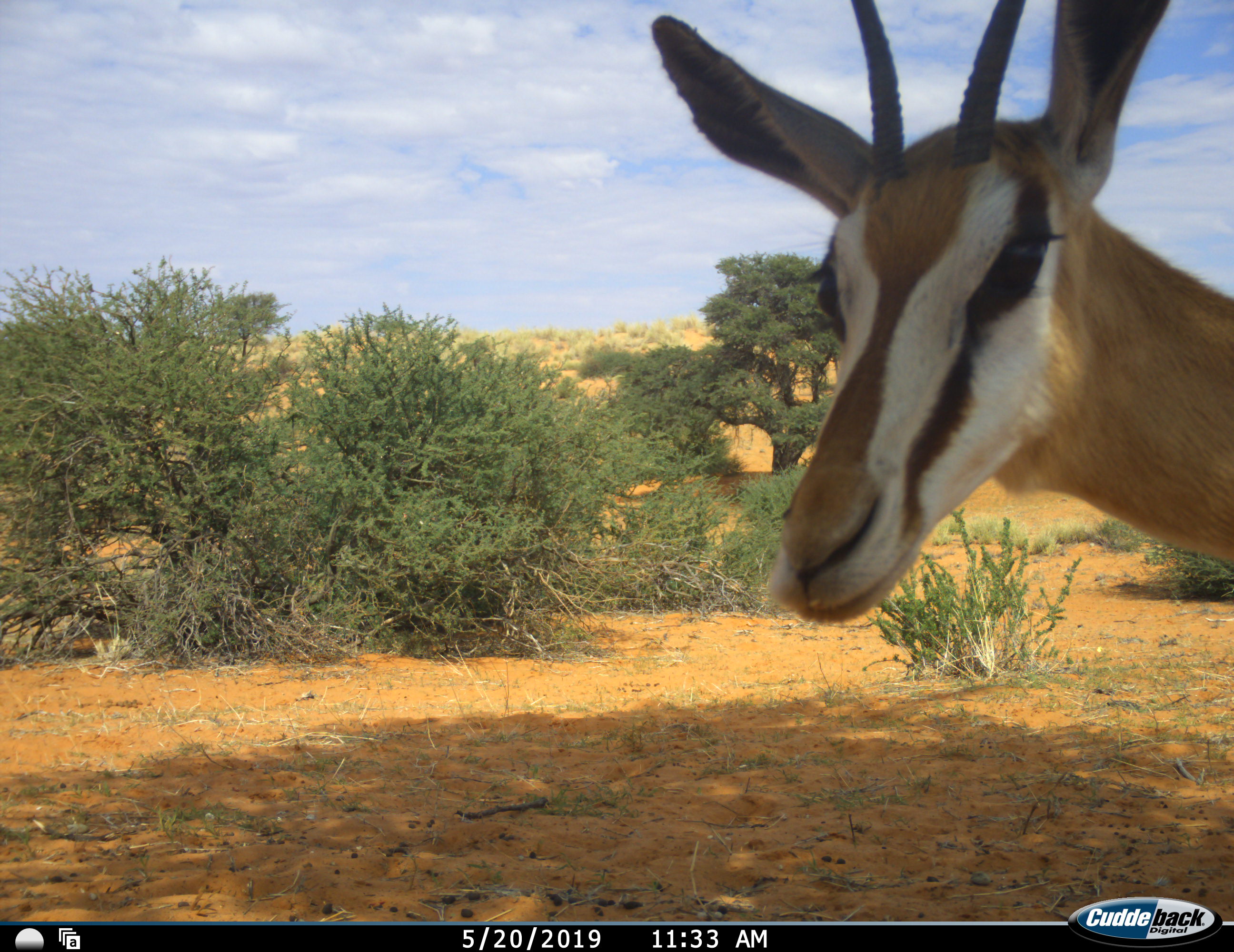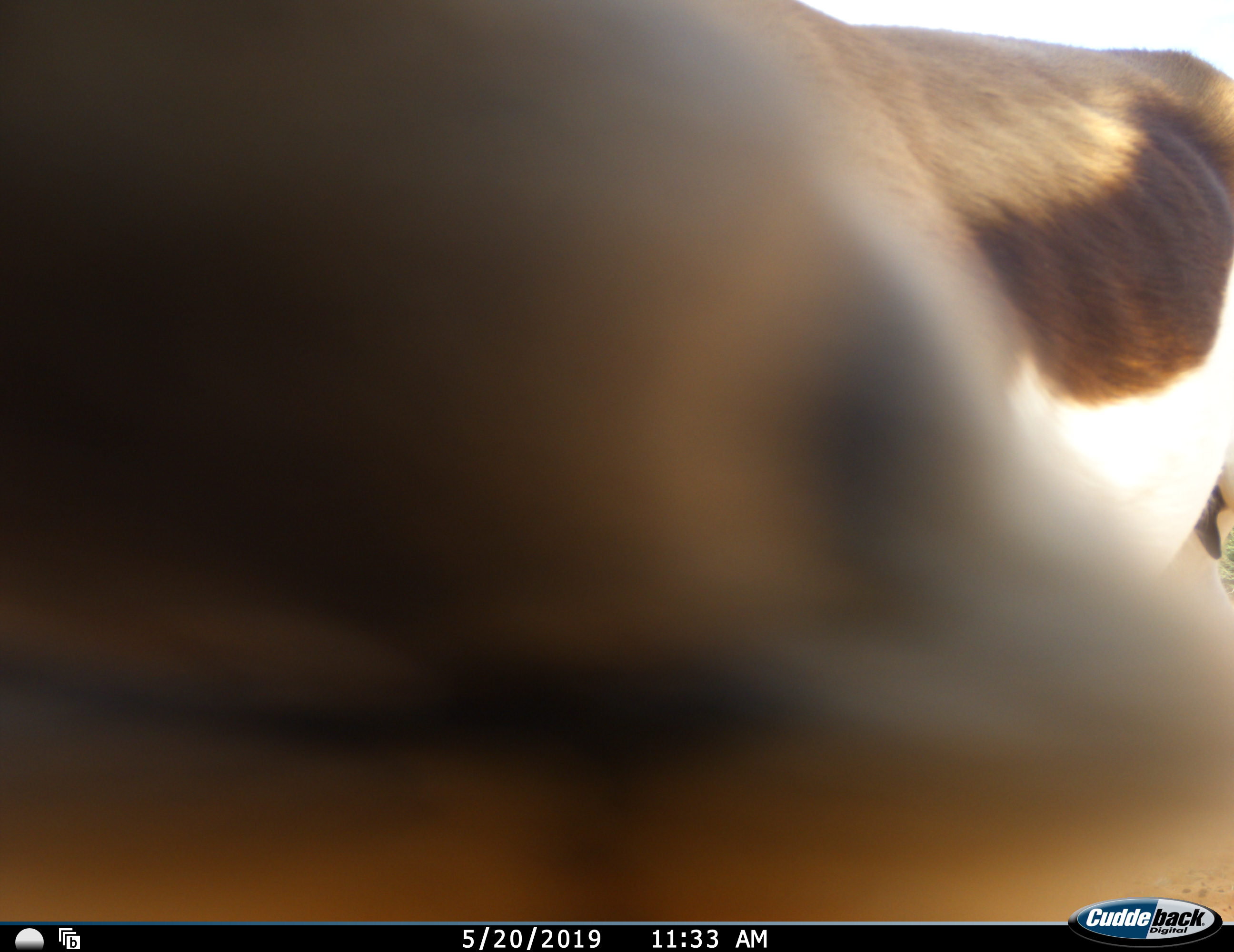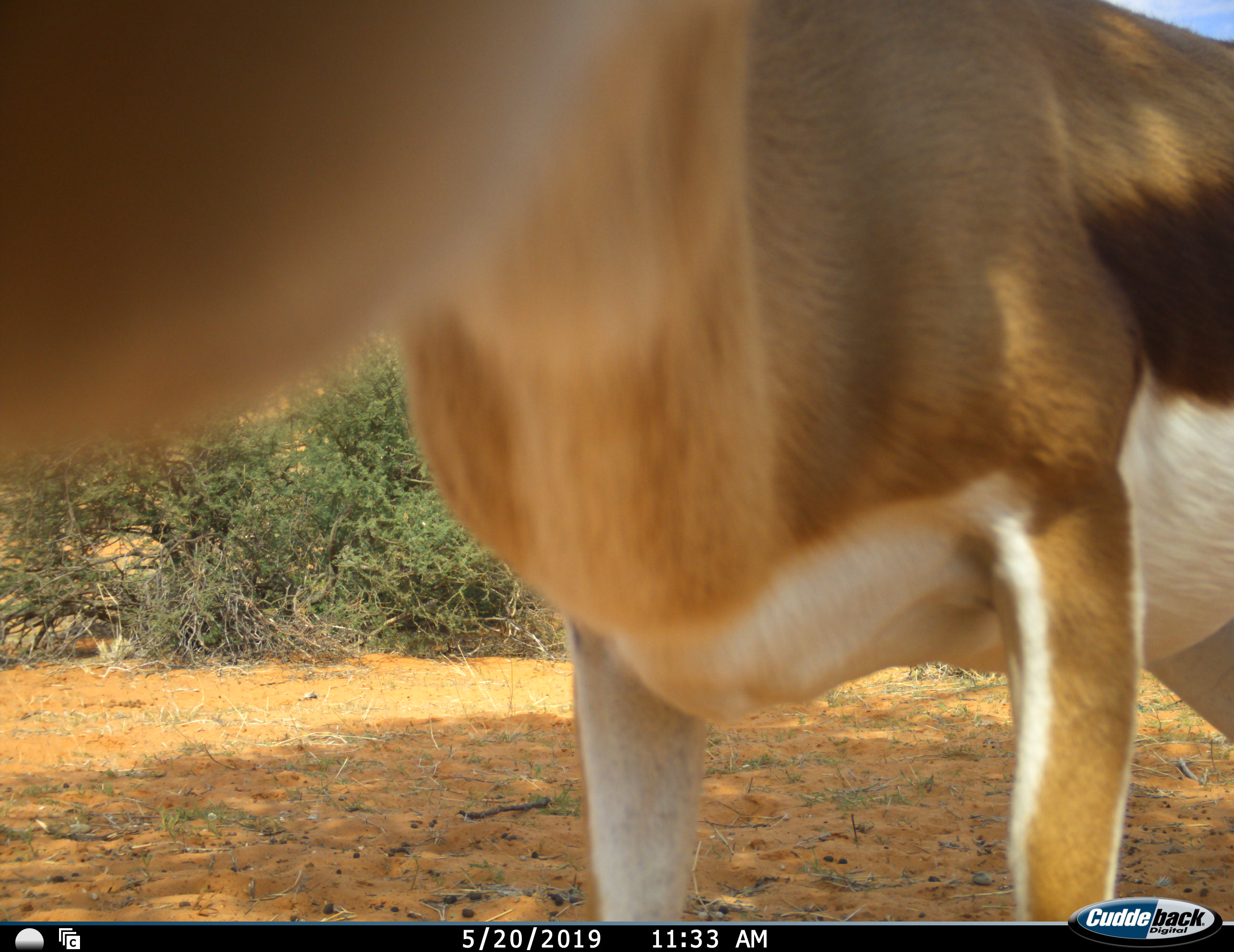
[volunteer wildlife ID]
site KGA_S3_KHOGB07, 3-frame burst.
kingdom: Animalia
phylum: Chordata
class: Mammalia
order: Artiodactyla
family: Bovidae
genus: Antidorcas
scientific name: Antidorcas marsupialis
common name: springbok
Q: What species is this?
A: Springbok (Antidorcas marsupialis).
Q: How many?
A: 1.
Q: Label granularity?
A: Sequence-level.